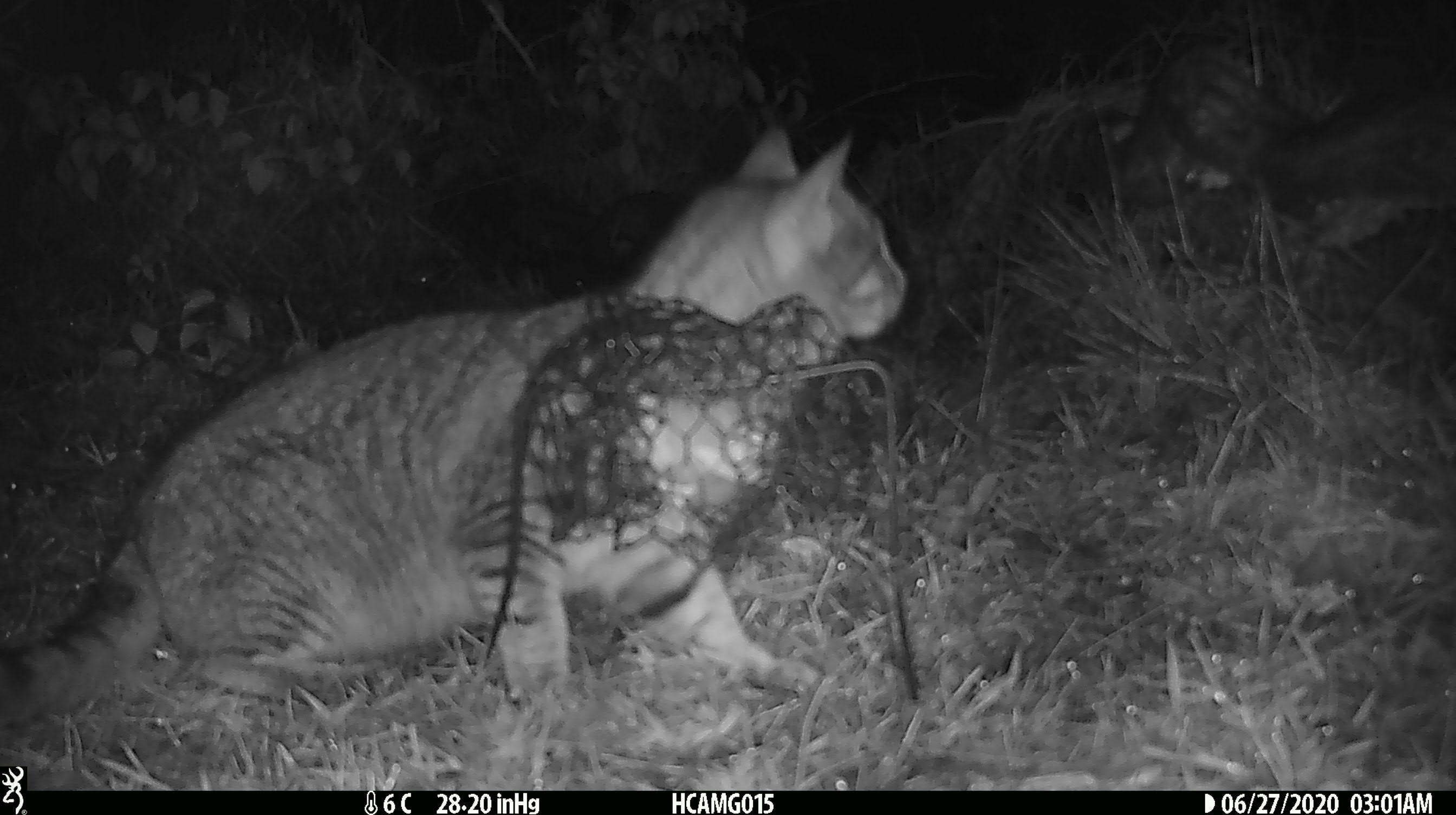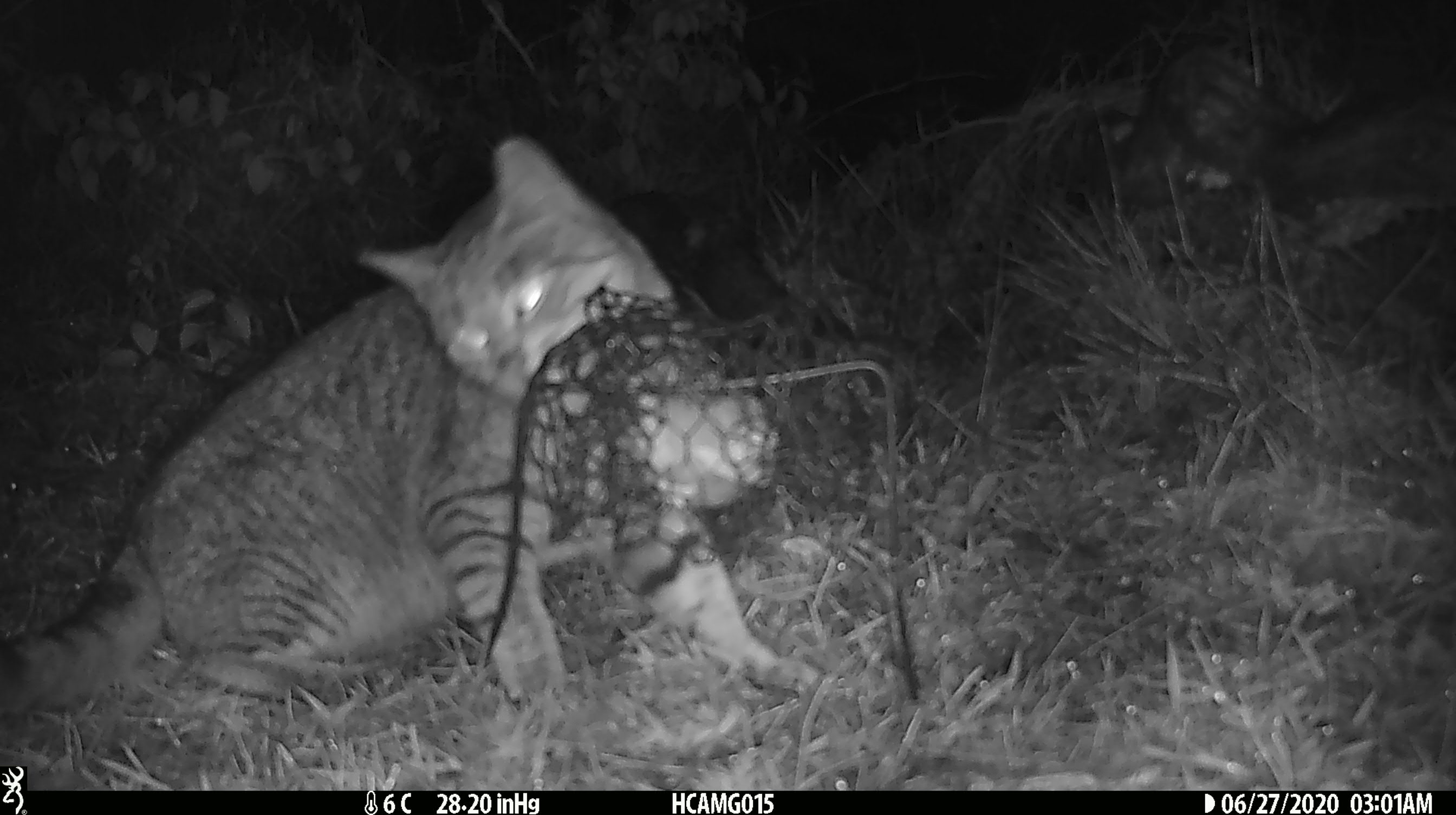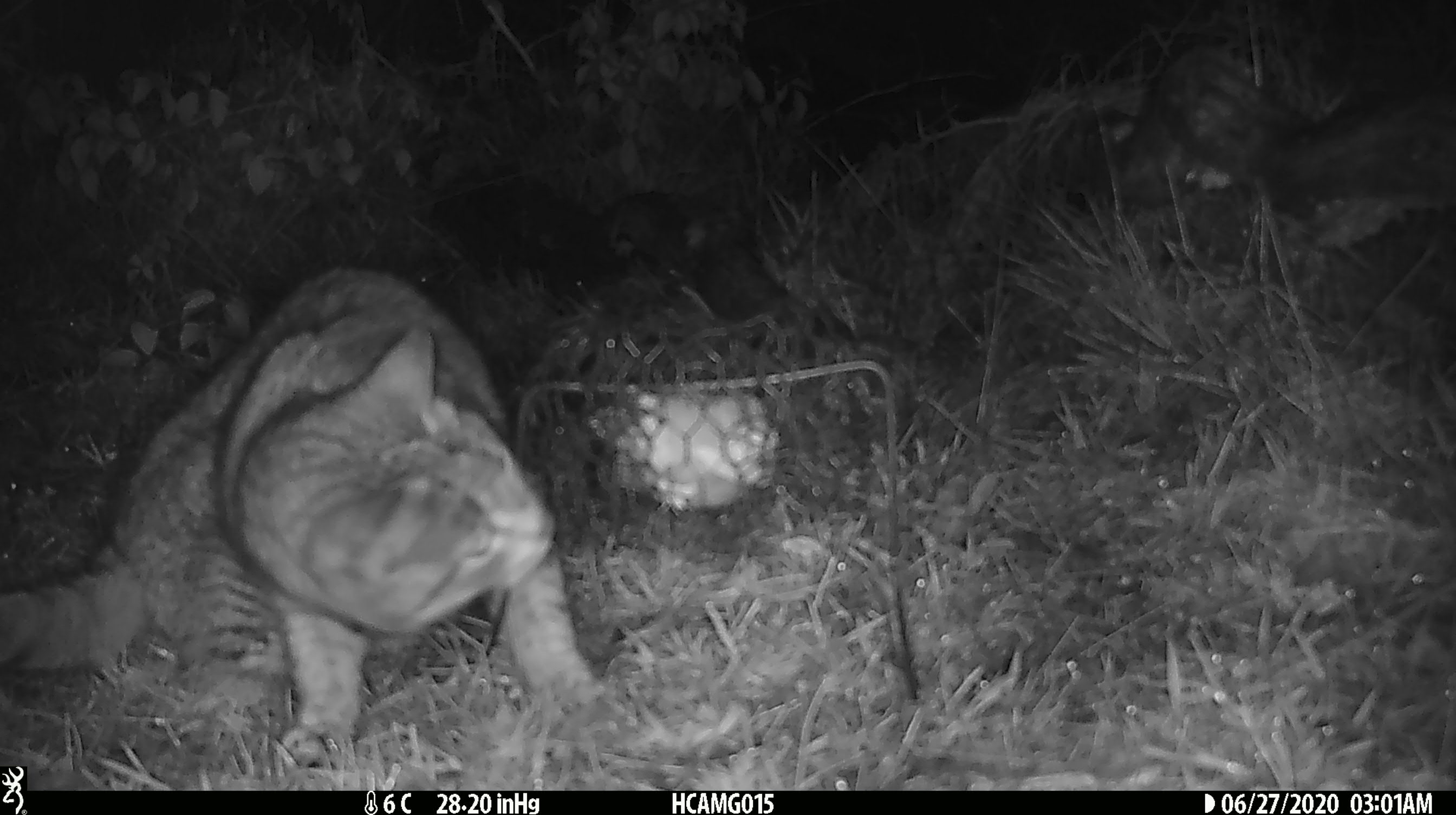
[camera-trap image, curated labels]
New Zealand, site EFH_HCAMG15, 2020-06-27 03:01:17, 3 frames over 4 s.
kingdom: Animalia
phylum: Chordata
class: Mammalia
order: Carnivora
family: Felidae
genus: Felis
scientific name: Felis catus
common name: domestic cat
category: cat